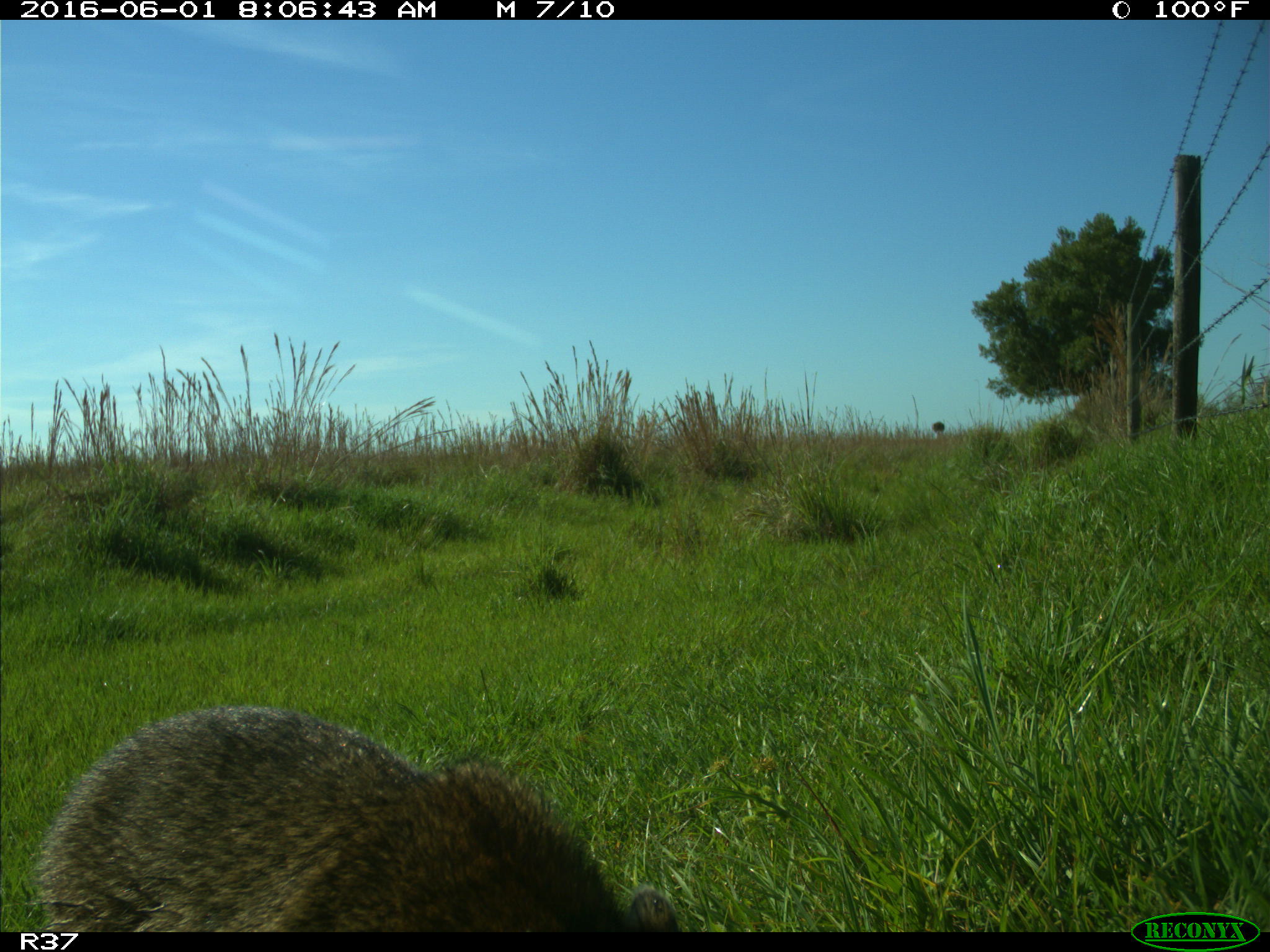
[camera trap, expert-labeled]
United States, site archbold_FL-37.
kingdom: Animalia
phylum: Chordata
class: Mammalia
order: Carnivora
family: Procyonidae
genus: Procyon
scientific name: Procyon lotor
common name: common raccoon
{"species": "Procyon lotor (common raccoon)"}